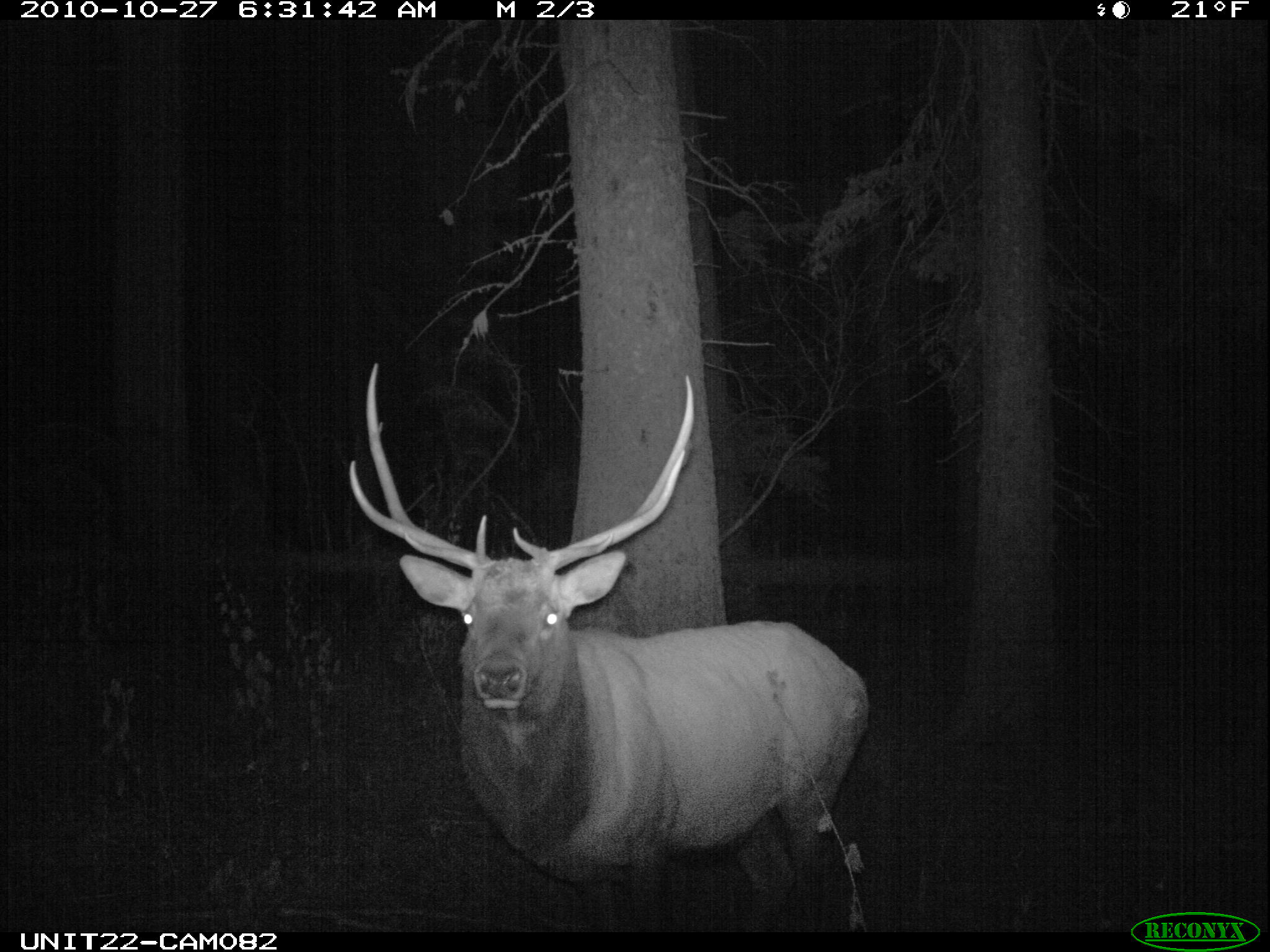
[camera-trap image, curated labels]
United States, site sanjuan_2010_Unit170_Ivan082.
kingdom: Animalia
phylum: Chordata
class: Mammalia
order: Artiodactyla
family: Cervidae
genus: Cervus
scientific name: Cervus elaphus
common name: red deer